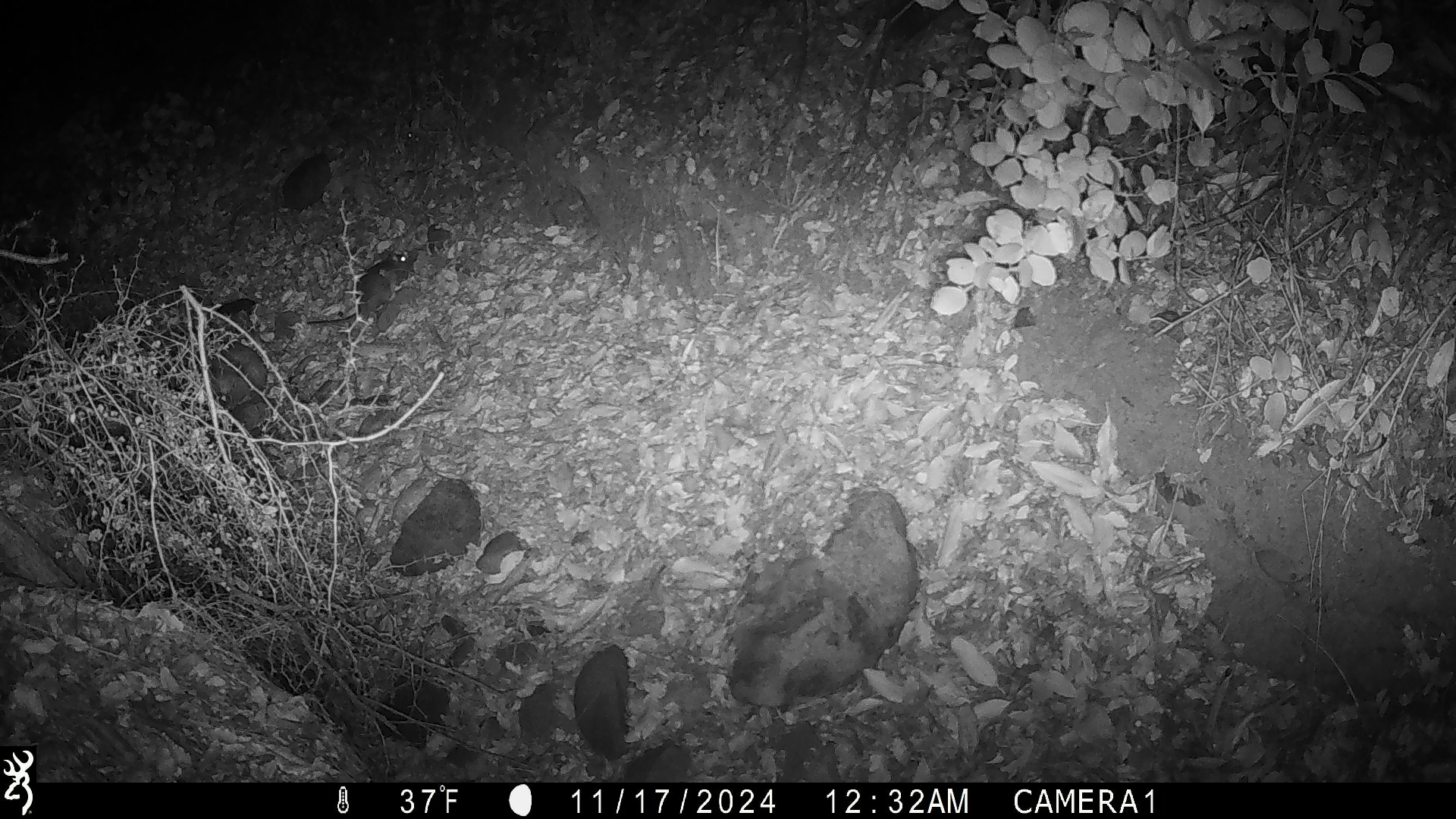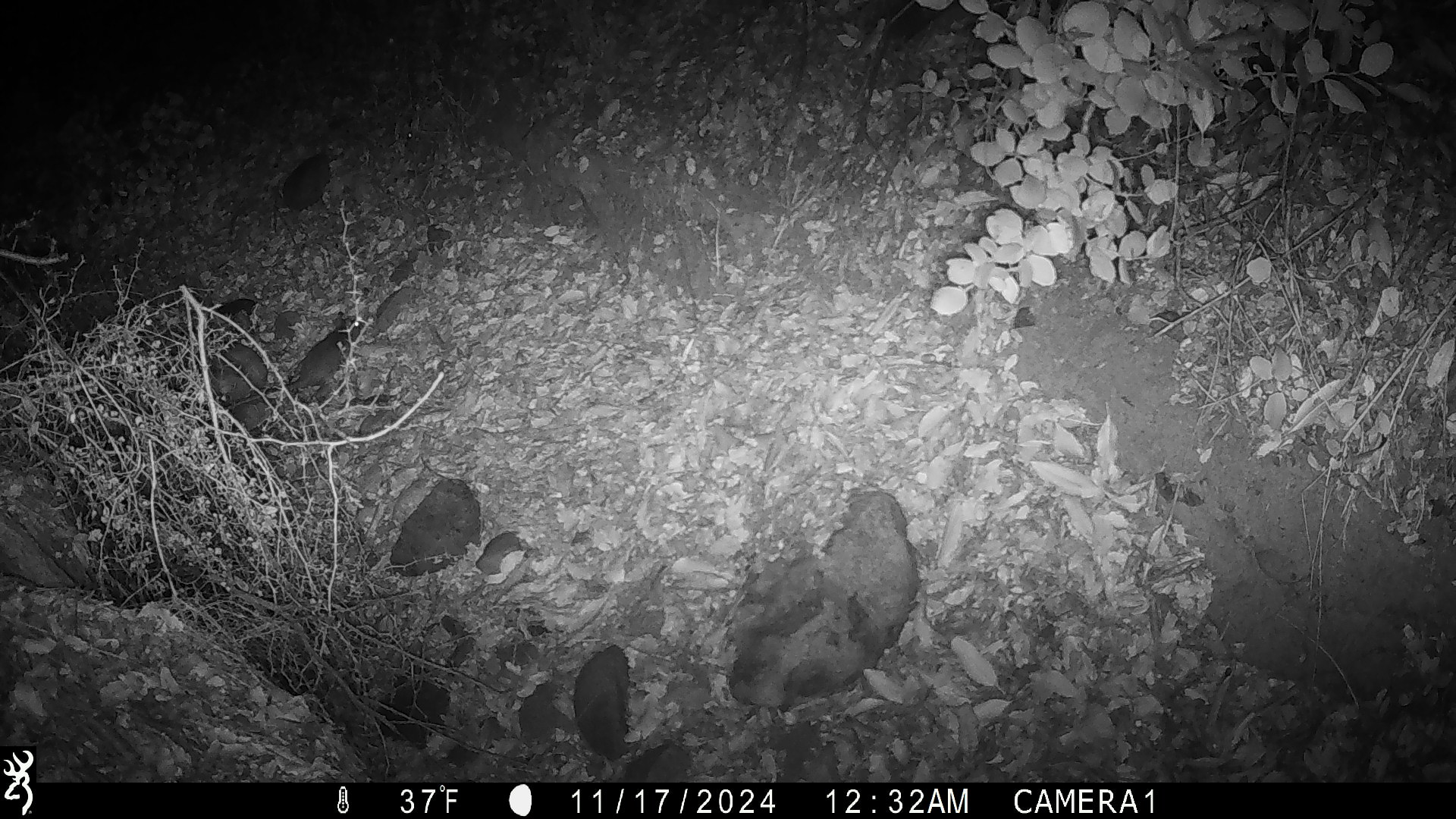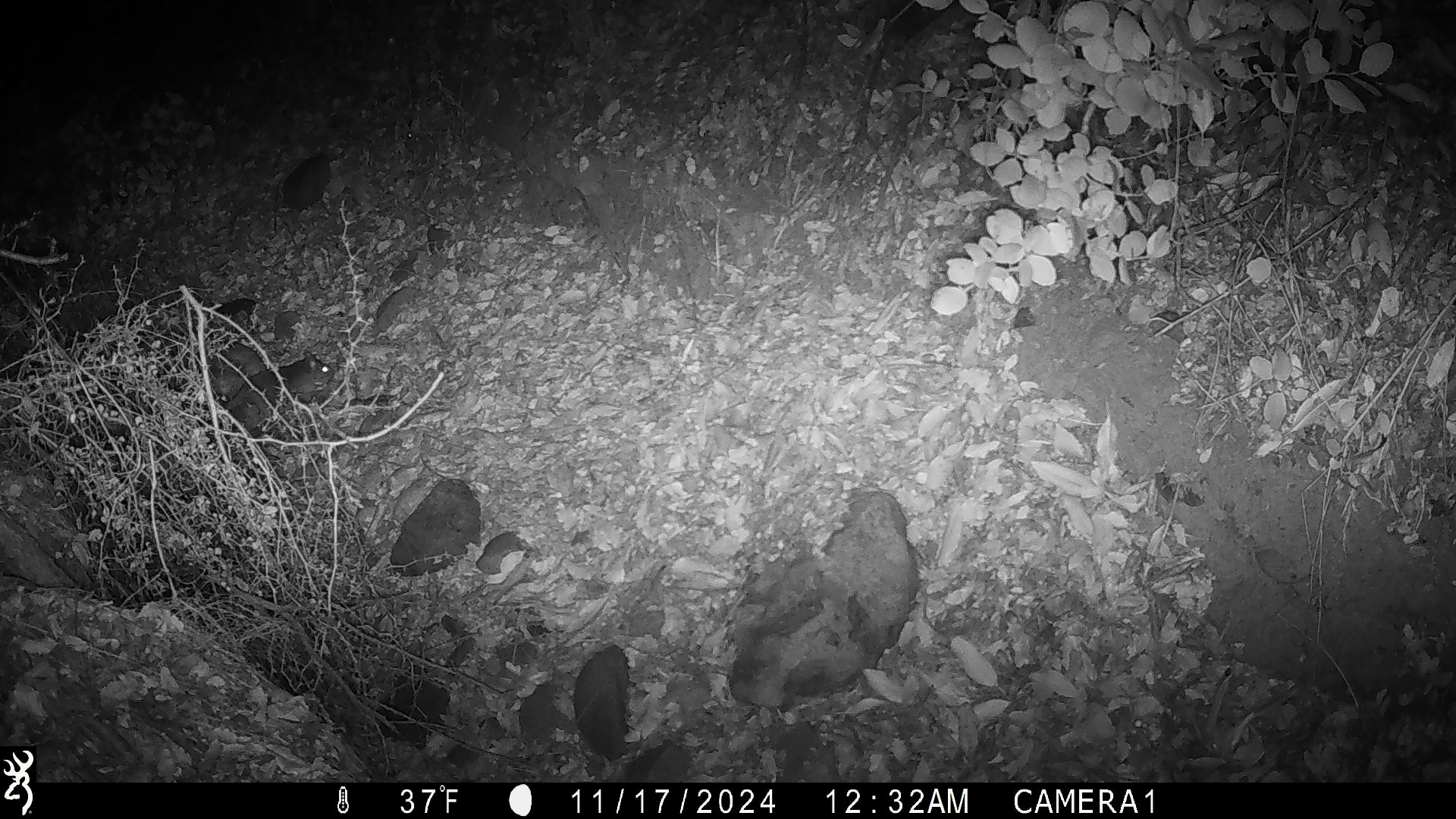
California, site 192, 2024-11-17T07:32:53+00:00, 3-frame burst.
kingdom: Animalia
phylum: Chordata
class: Mammalia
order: Rodentia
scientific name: Rodentia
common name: mouse or rat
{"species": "mouse or rat (Rodentia)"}